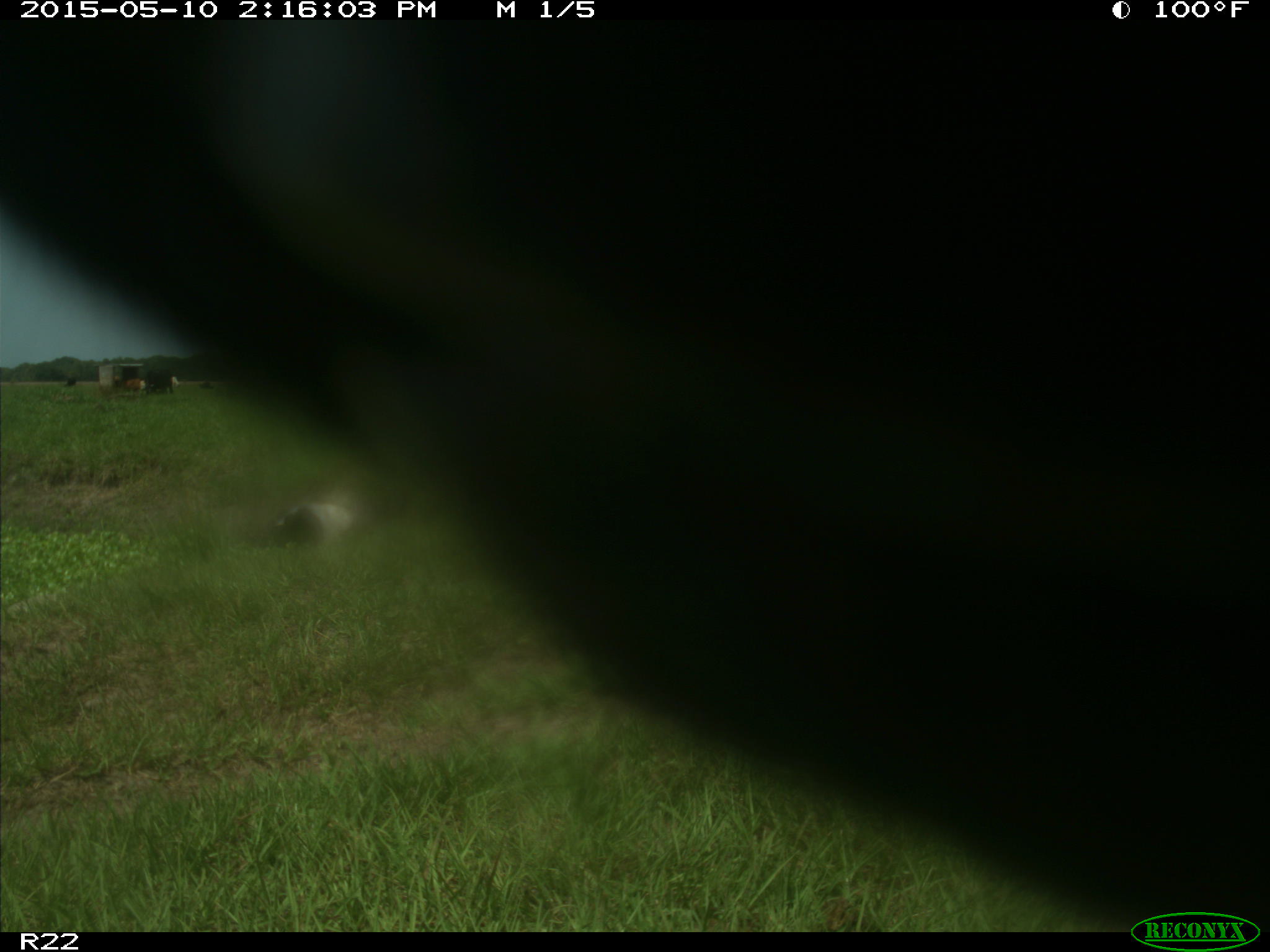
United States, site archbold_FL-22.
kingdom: Animalia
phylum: Chordata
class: Mammalia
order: Artiodactyla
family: Bovidae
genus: Bos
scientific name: Bos taurus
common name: domestic cow